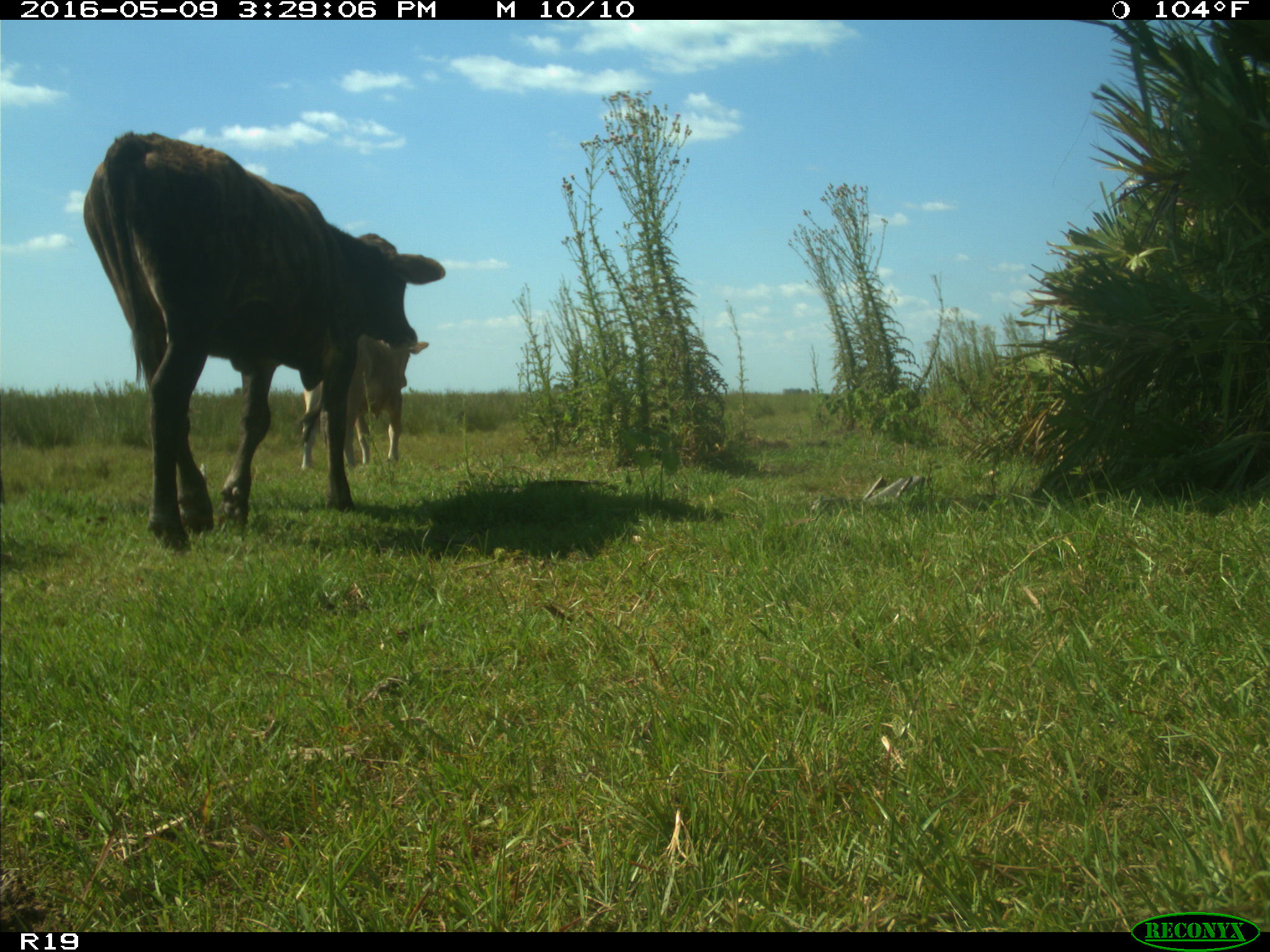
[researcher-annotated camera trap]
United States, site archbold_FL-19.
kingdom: Animalia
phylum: Chordata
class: Mammalia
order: Artiodactyla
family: Bovidae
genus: Bos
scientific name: Bos taurus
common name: domestic cow